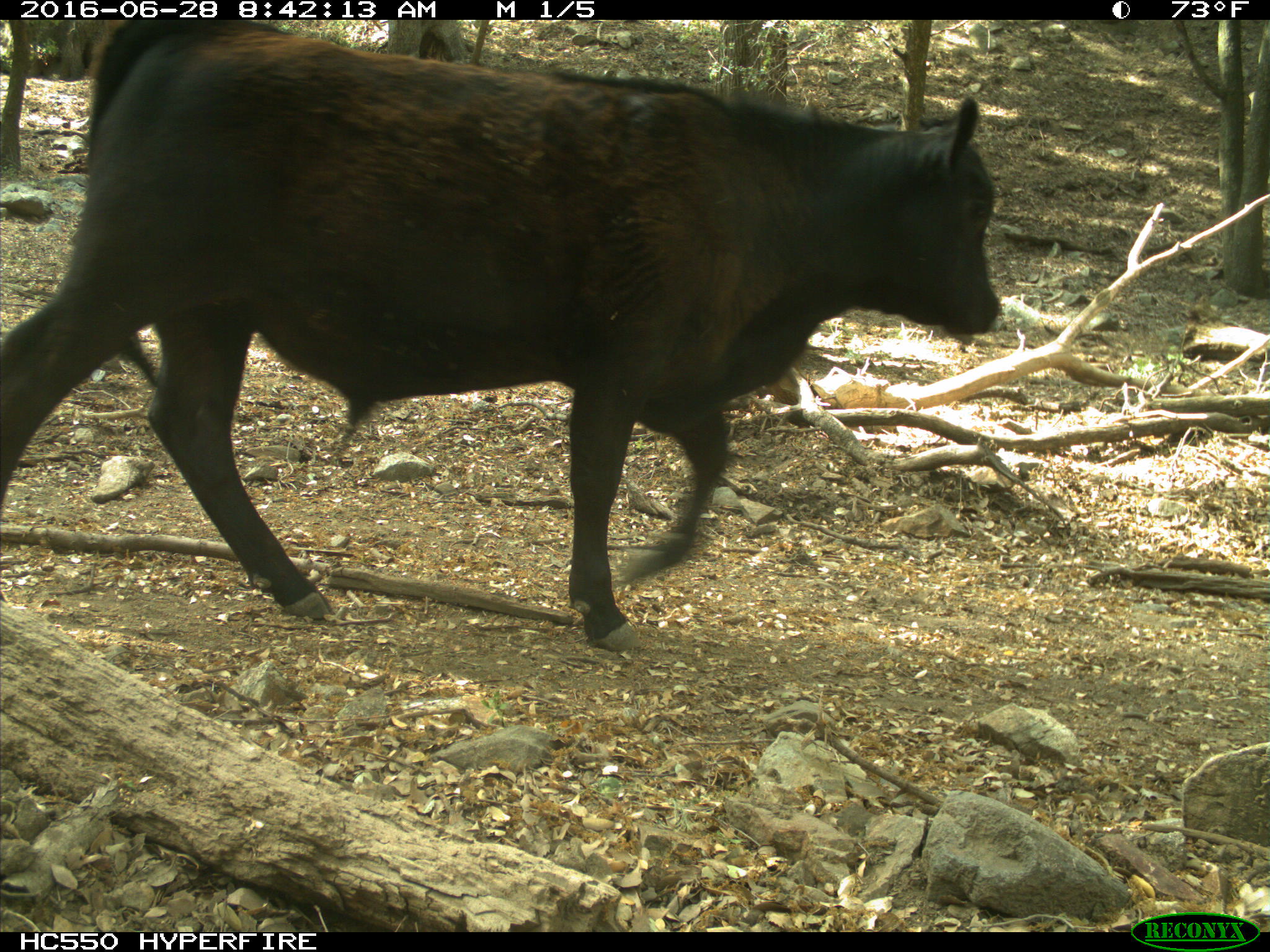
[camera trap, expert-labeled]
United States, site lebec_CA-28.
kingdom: Animalia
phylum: Chordata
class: Mammalia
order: Artiodactyla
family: Bovidae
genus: Bos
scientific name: Bos taurus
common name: domestic cow